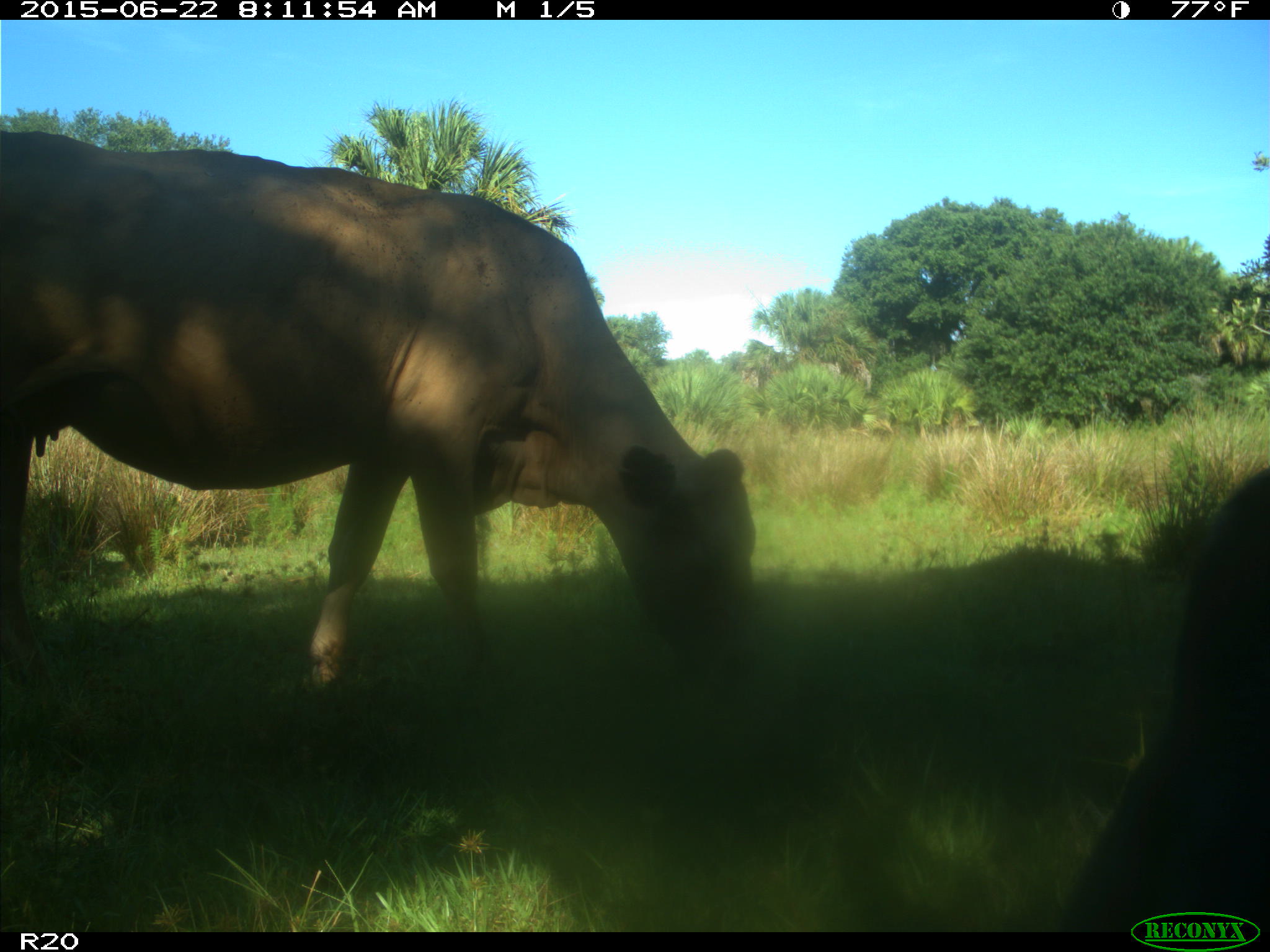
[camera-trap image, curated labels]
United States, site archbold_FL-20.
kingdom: Animalia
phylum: Chordata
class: Mammalia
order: Artiodactyla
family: Bovidae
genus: Bos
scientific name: Bos taurus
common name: domestic cow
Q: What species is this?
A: Bos taurus (domestic cow).